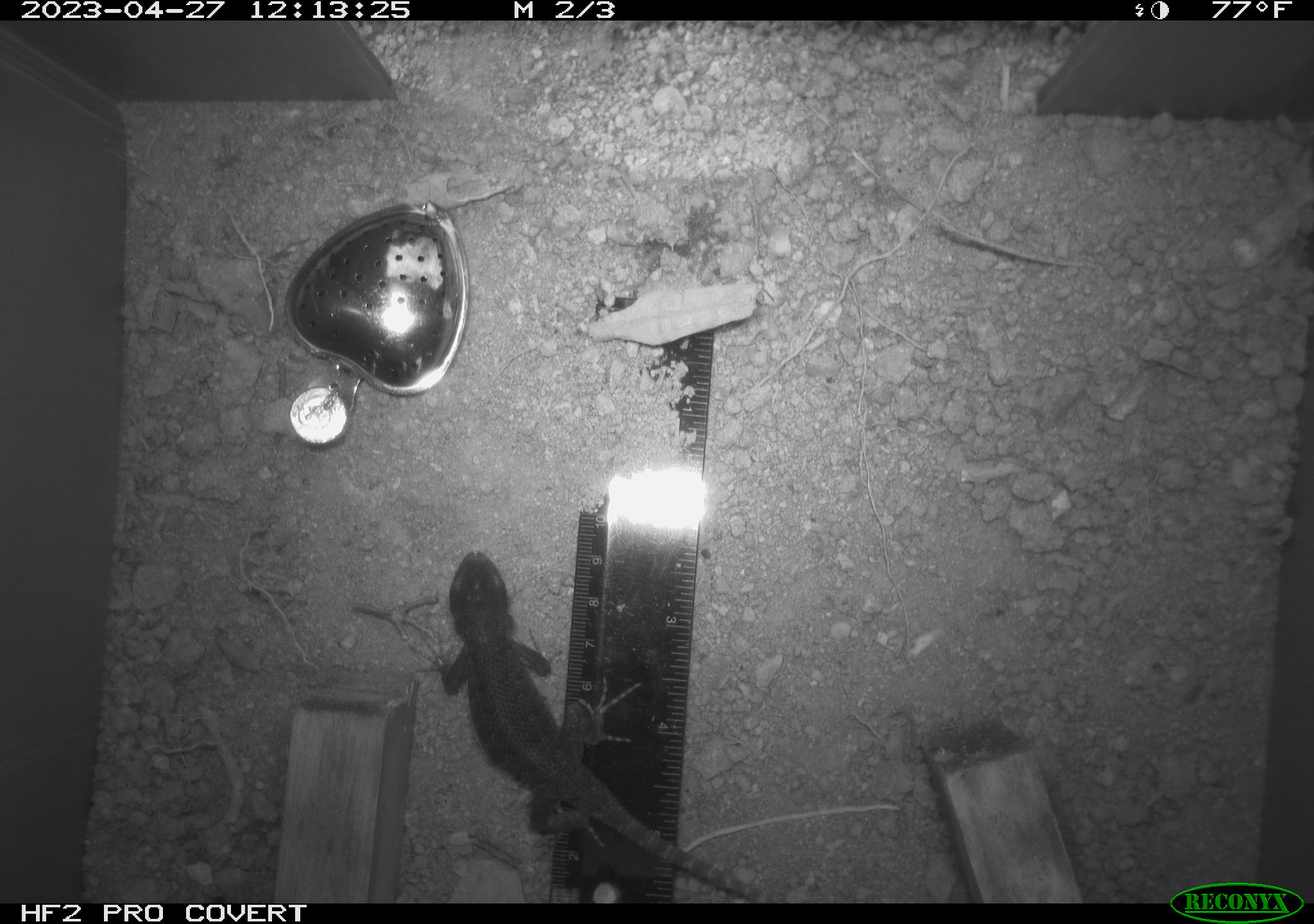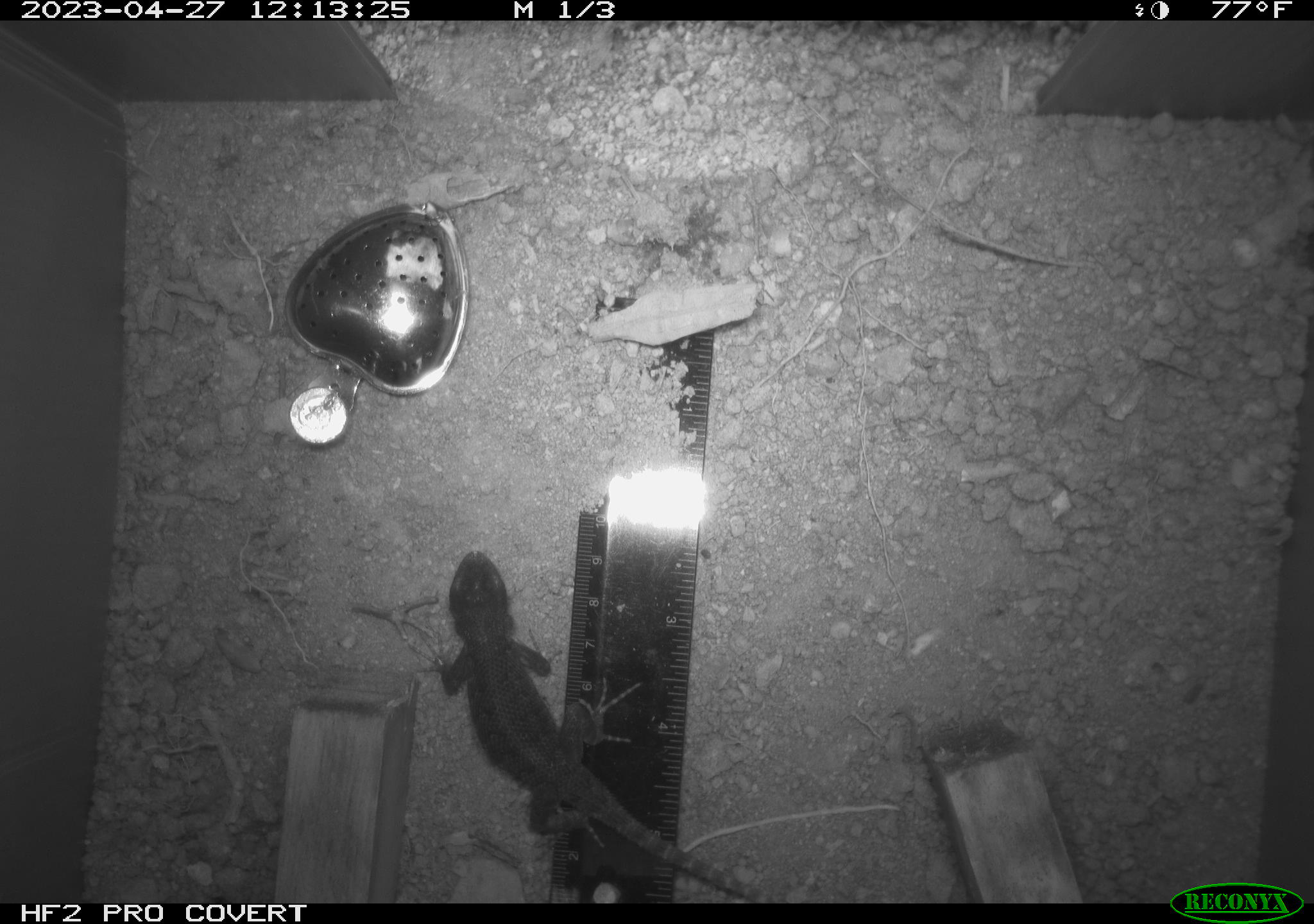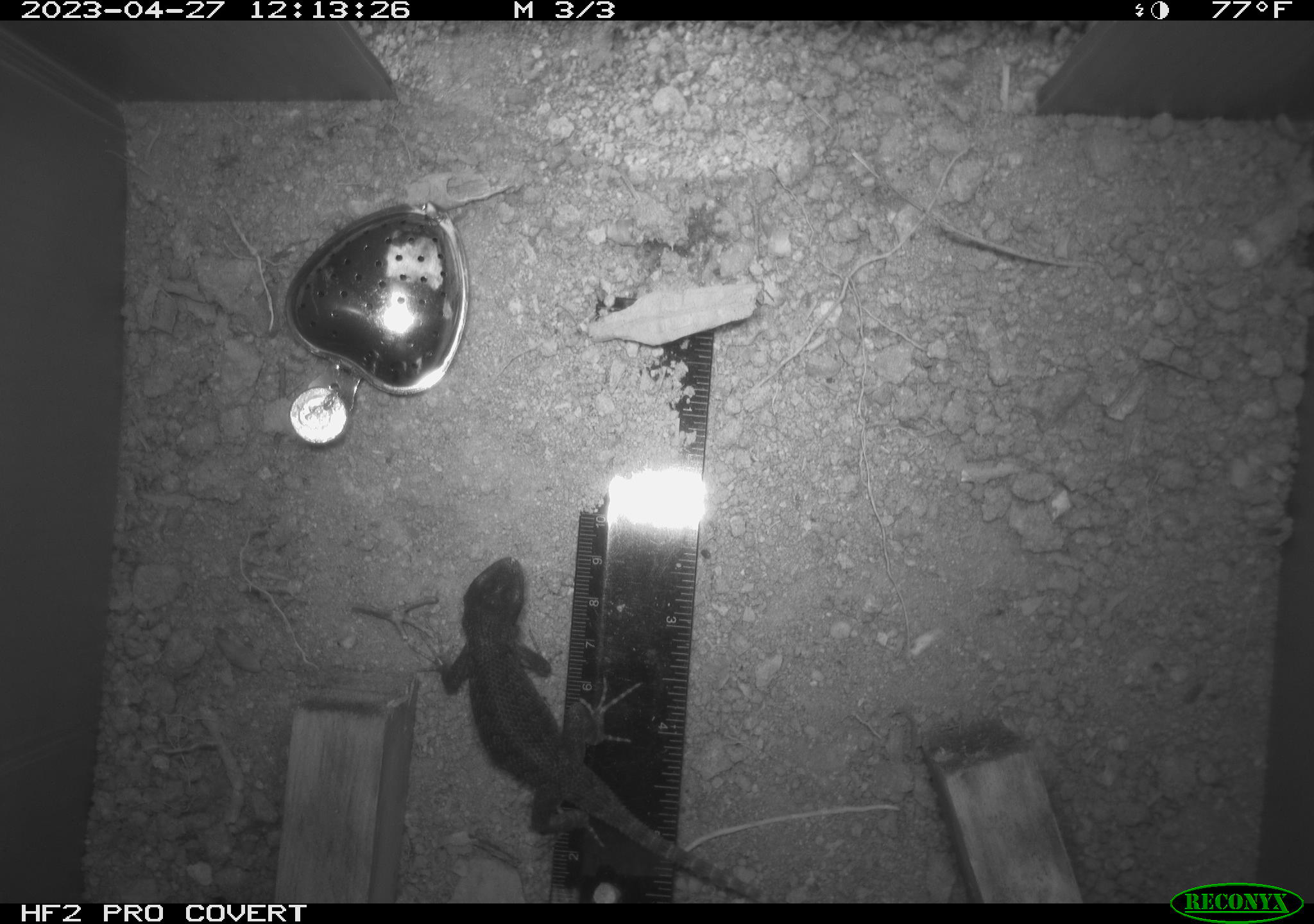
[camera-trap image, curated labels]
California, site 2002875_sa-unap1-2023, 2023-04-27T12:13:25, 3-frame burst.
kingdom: Animalia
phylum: Chordata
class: Reptilia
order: Squamata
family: Phrynosomatidae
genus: Sceloporus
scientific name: Sceloporus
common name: spiny lizards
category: sceloporus species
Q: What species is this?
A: Sceloporus species (spiny lizards) (Sceloporus).